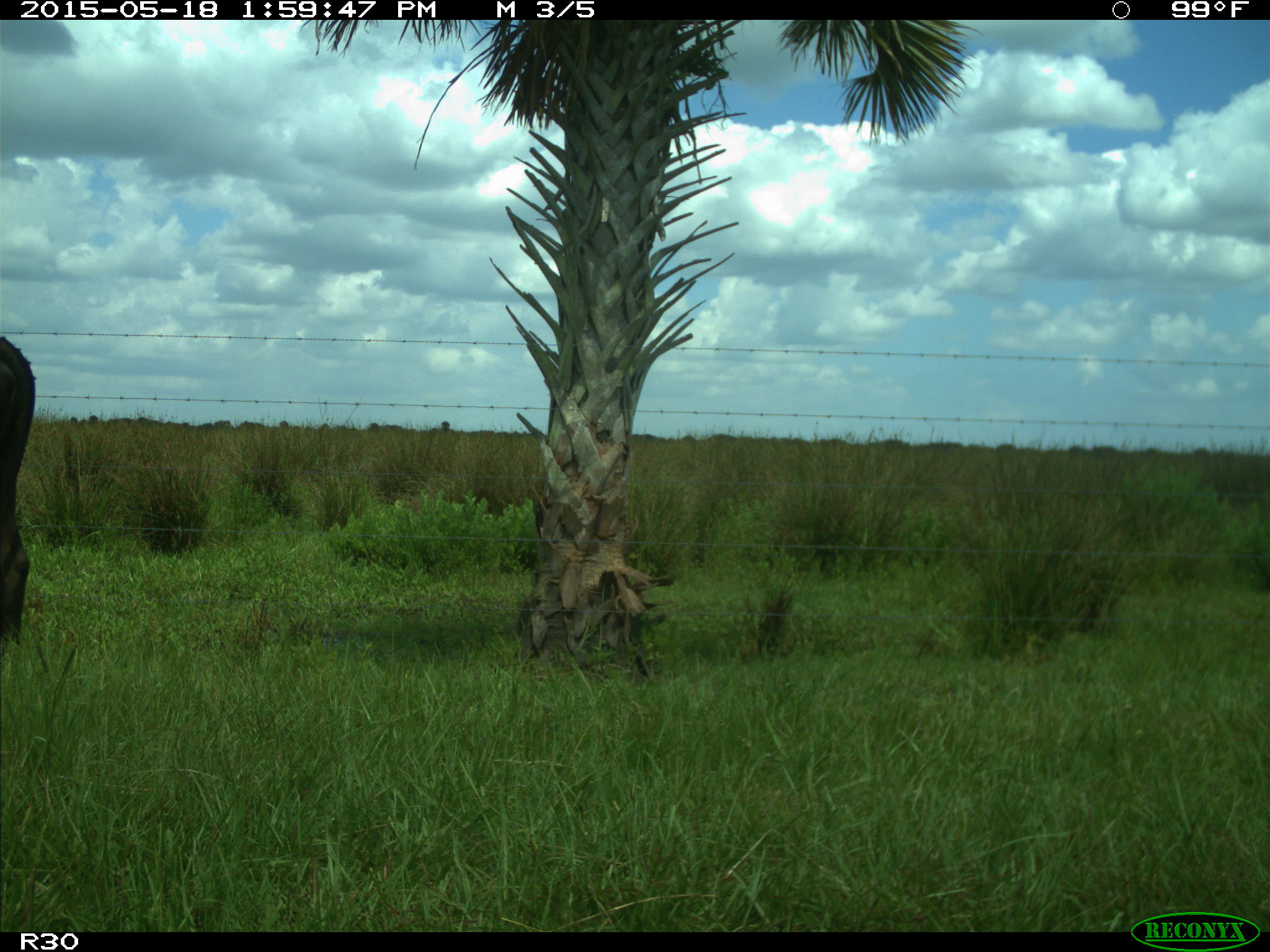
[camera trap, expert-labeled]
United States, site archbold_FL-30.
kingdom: Animalia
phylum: Chordata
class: Mammalia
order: Artiodactyla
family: Bovidae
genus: Bos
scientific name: Bos taurus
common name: domestic cow